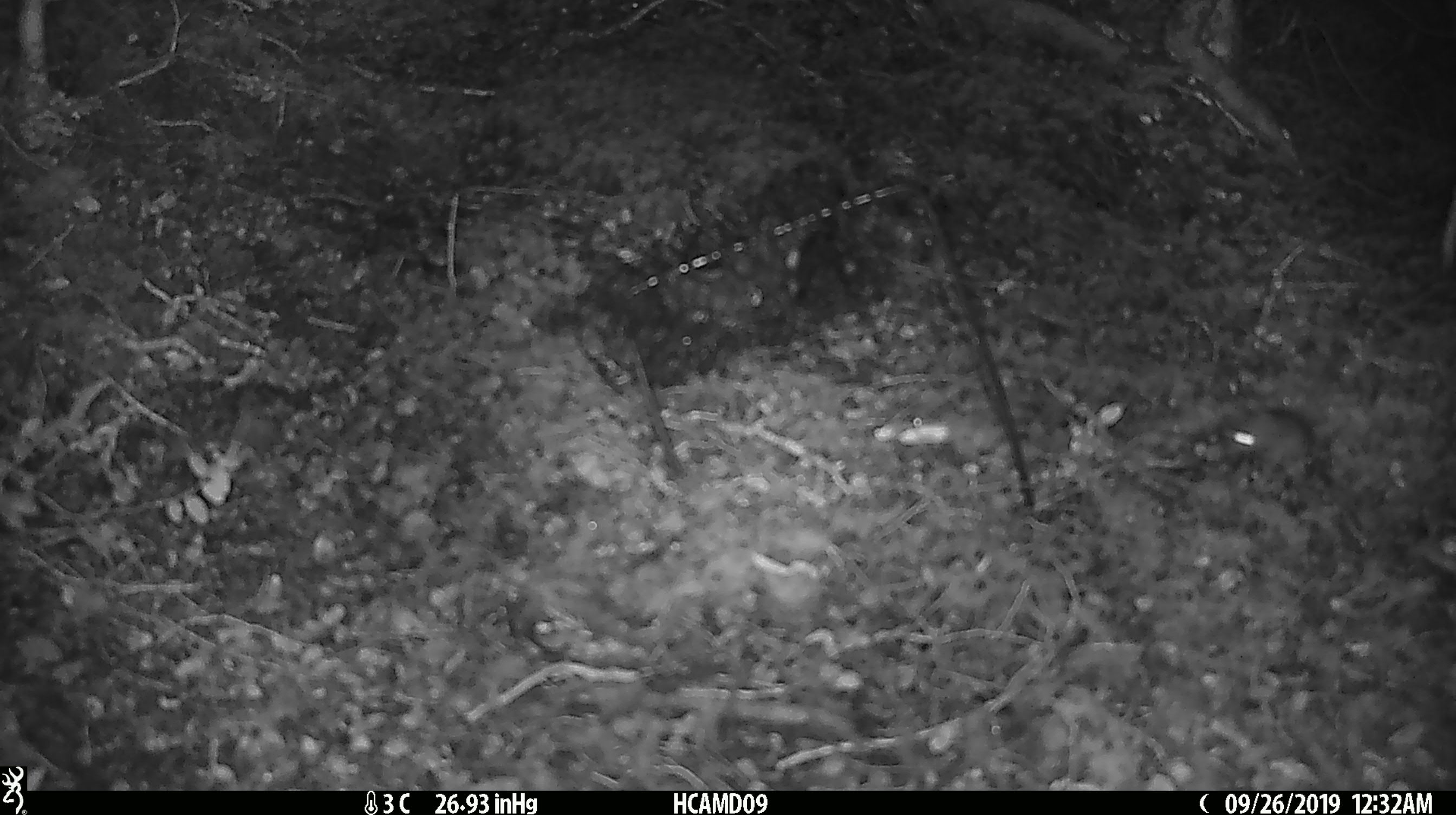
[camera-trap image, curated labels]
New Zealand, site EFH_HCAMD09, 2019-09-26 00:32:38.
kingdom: Animalia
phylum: Chordata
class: Mammalia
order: Rodentia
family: Muridae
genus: Mus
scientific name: Mus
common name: mouse